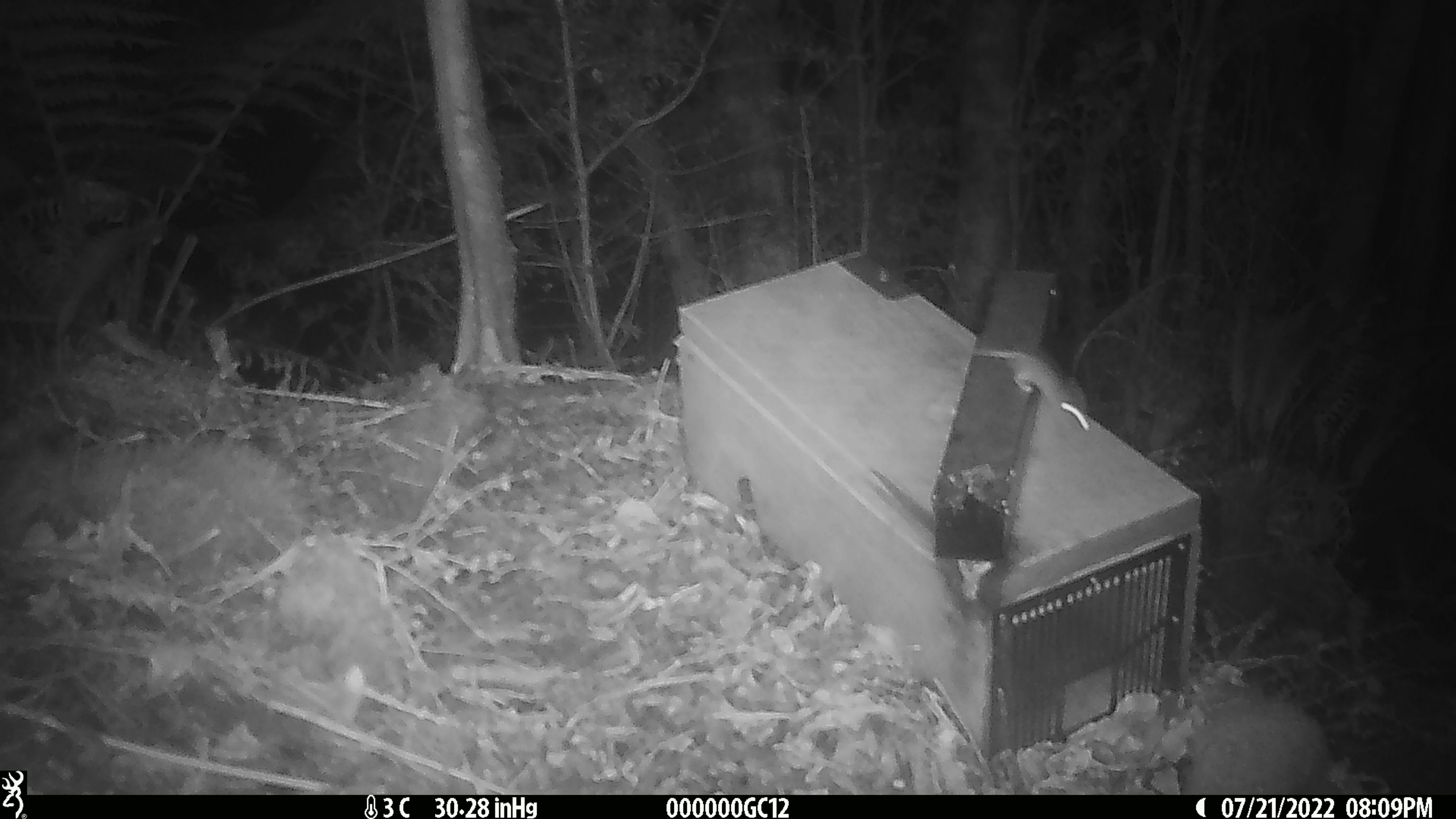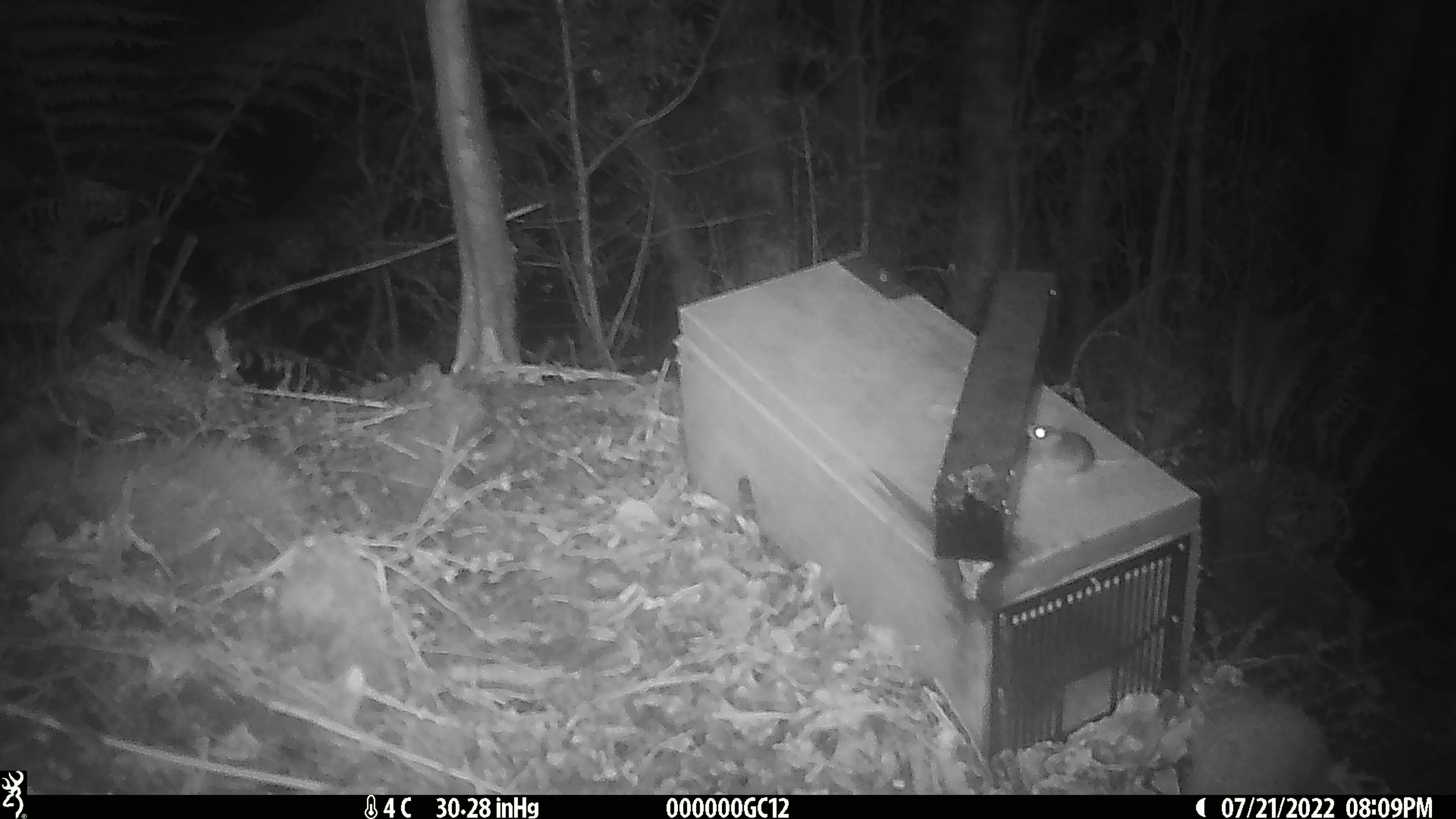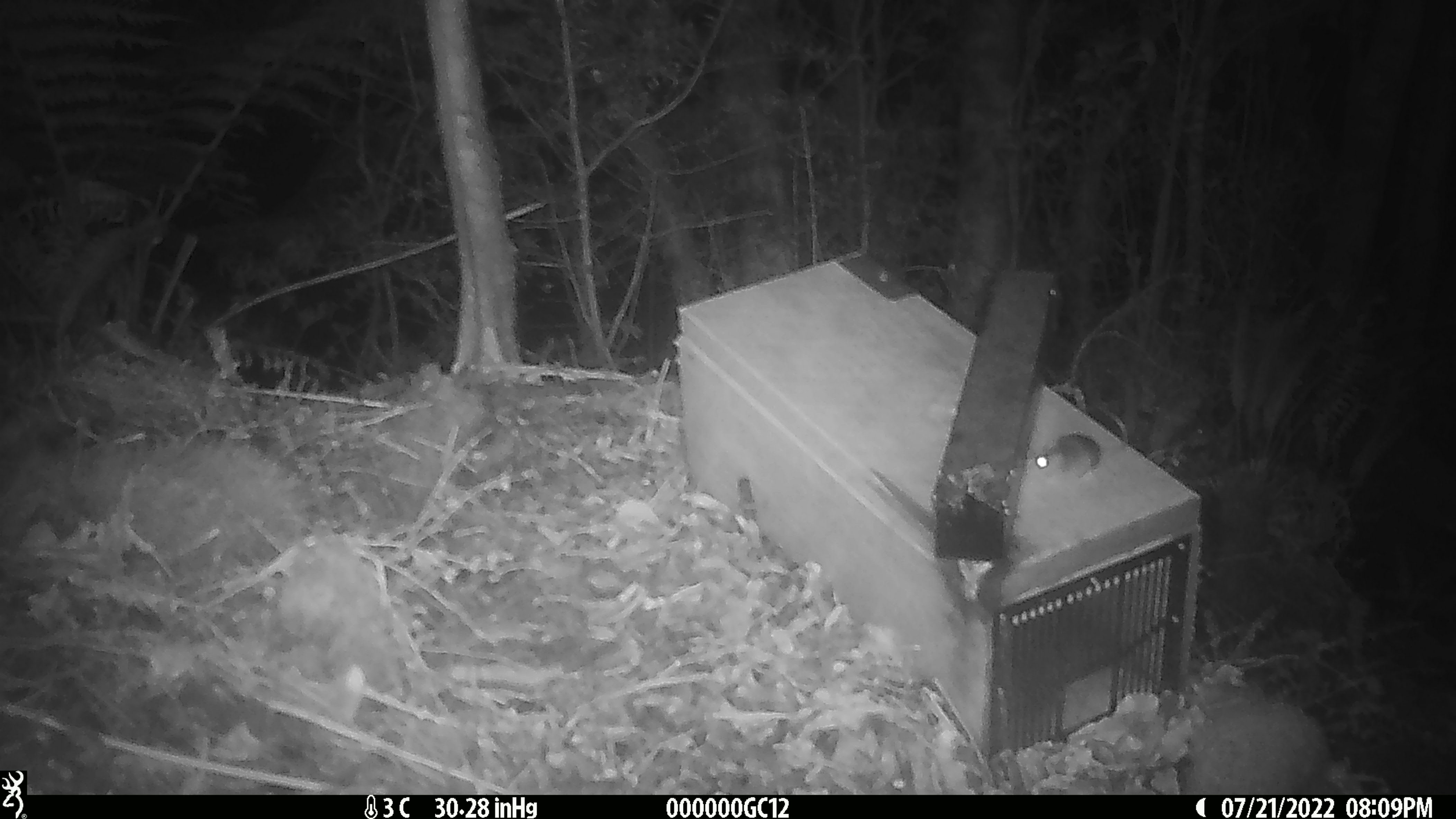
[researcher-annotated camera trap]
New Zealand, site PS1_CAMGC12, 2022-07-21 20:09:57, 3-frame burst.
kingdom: Animalia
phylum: Chordata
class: Mammalia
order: Rodentia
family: Muridae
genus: Mus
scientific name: Mus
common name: mouse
Mouse (Mus).